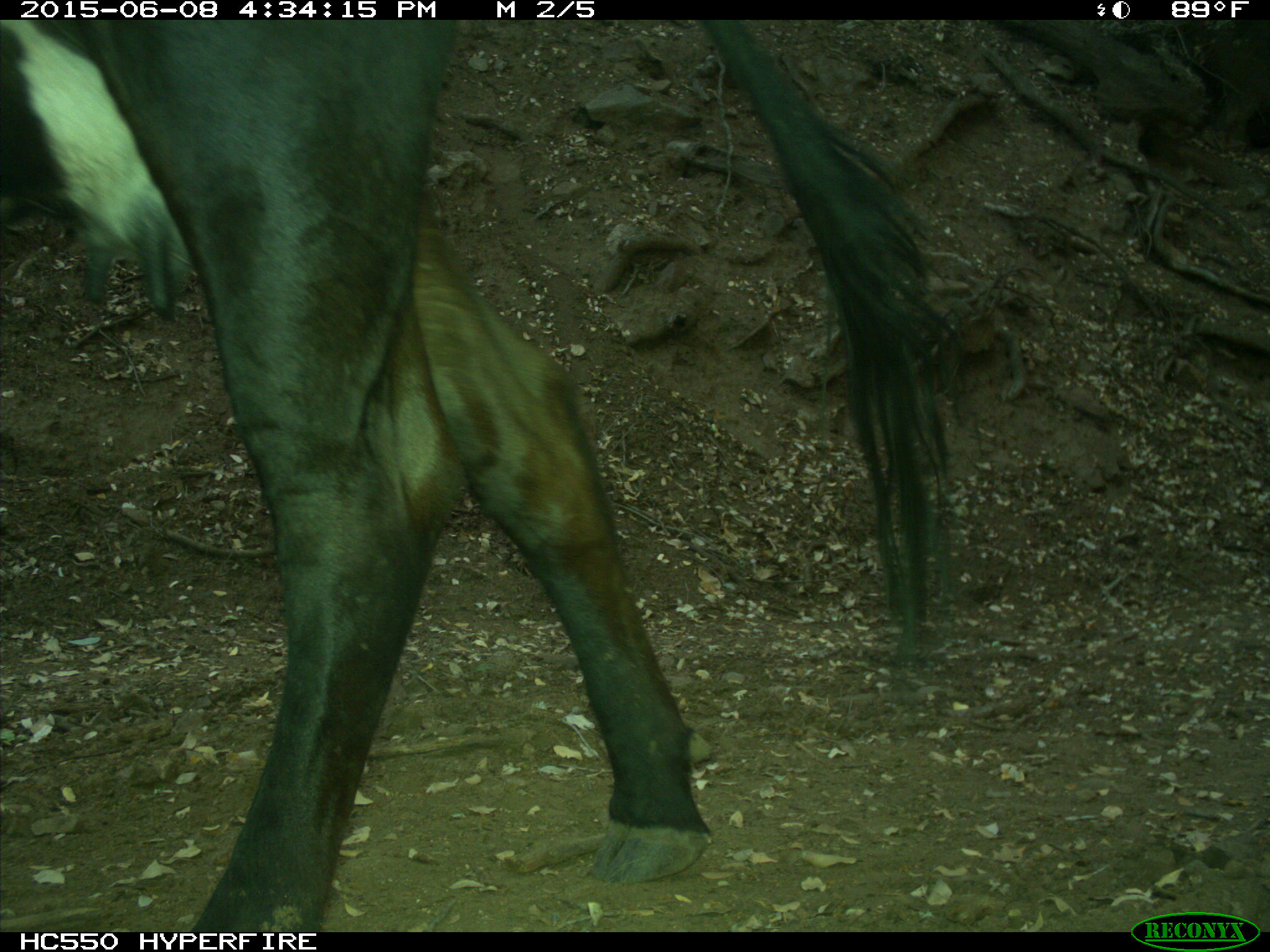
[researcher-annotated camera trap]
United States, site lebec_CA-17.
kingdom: Animalia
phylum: Chordata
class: Mammalia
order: Artiodactyla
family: Bovidae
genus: Bos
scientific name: Bos taurus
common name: domestic cow